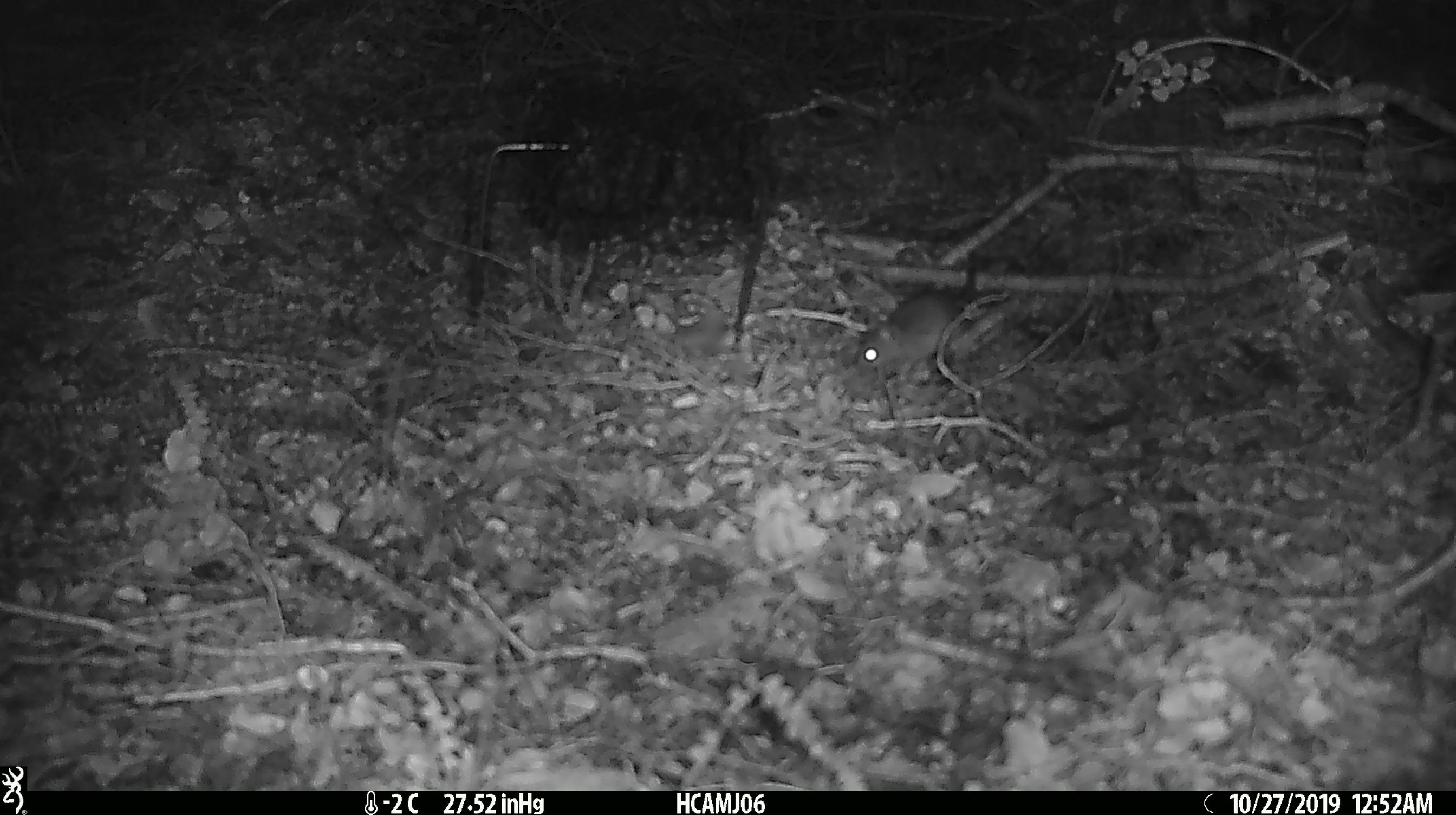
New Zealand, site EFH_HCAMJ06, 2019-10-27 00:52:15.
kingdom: Animalia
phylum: Chordata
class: Mammalia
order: Rodentia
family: Muridae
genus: Mus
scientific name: Mus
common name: mouse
Mouse (Mus).